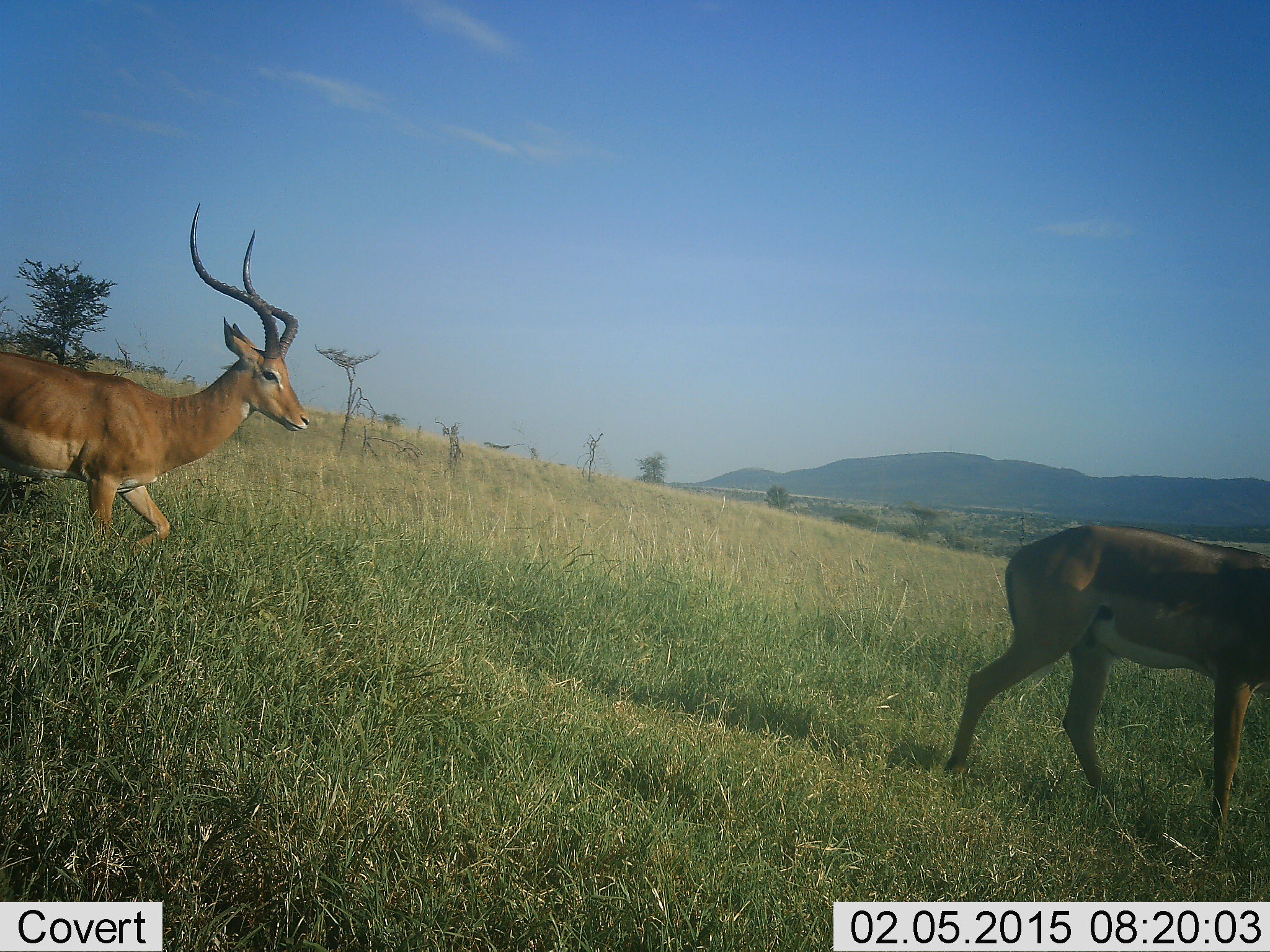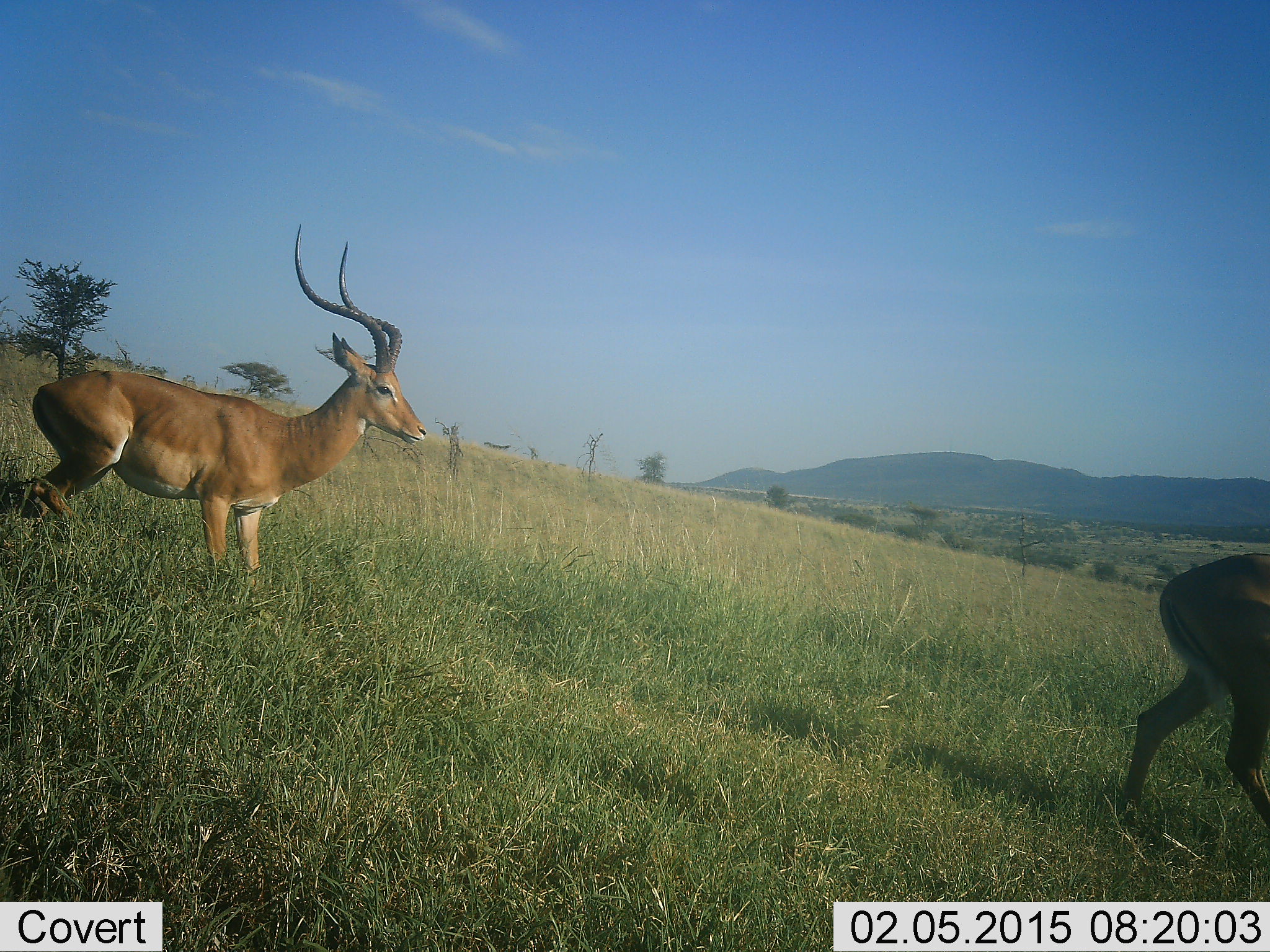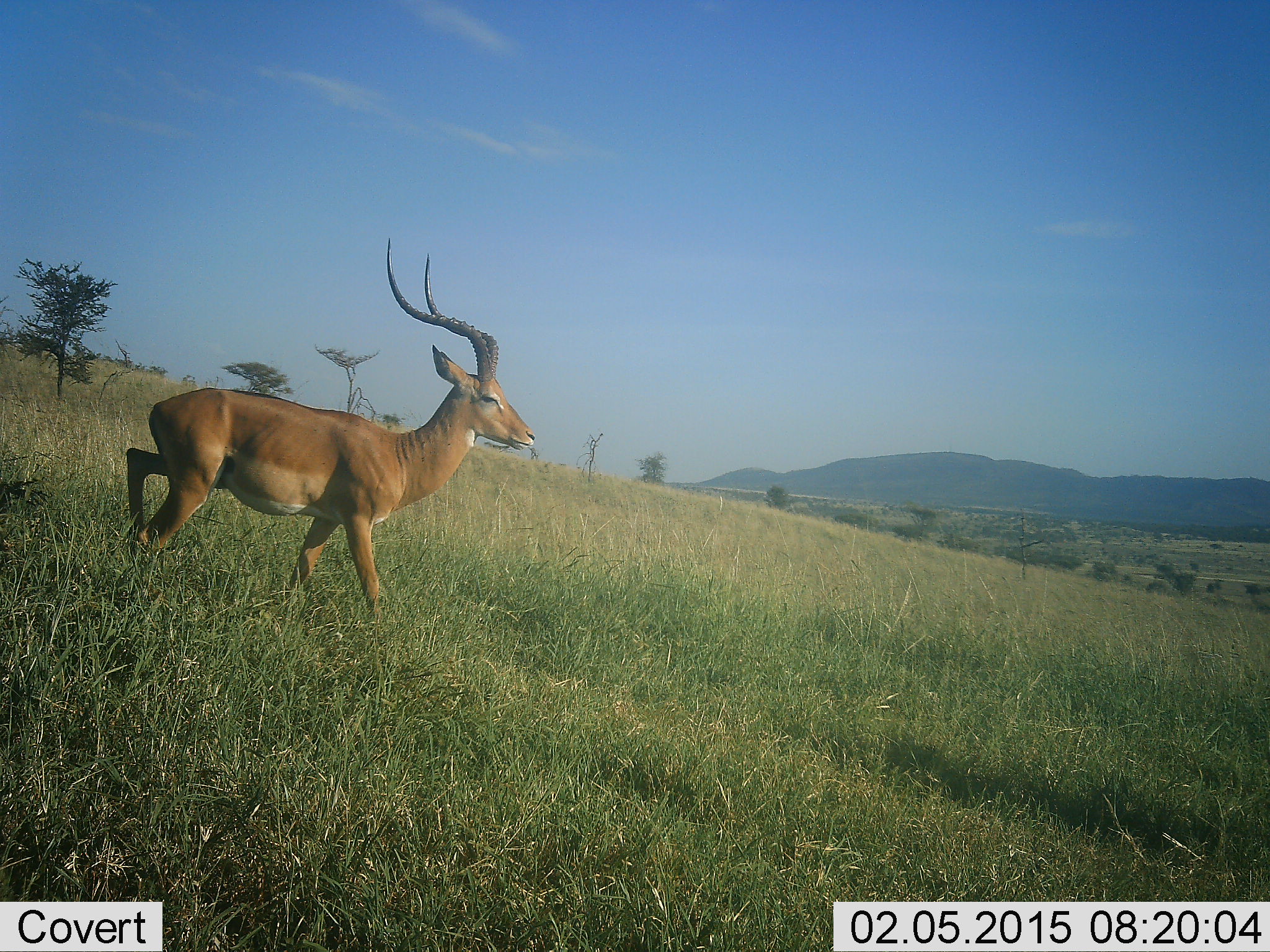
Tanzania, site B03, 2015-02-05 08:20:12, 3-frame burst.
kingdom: Animalia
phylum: Chordata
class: Mammalia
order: Artiodactyla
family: Bovidae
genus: Aepyceros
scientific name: Aepyceros melampus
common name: impala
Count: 2.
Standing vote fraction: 20%.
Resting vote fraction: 0%.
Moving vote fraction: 80%.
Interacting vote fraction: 10%.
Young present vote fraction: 0%.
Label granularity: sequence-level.